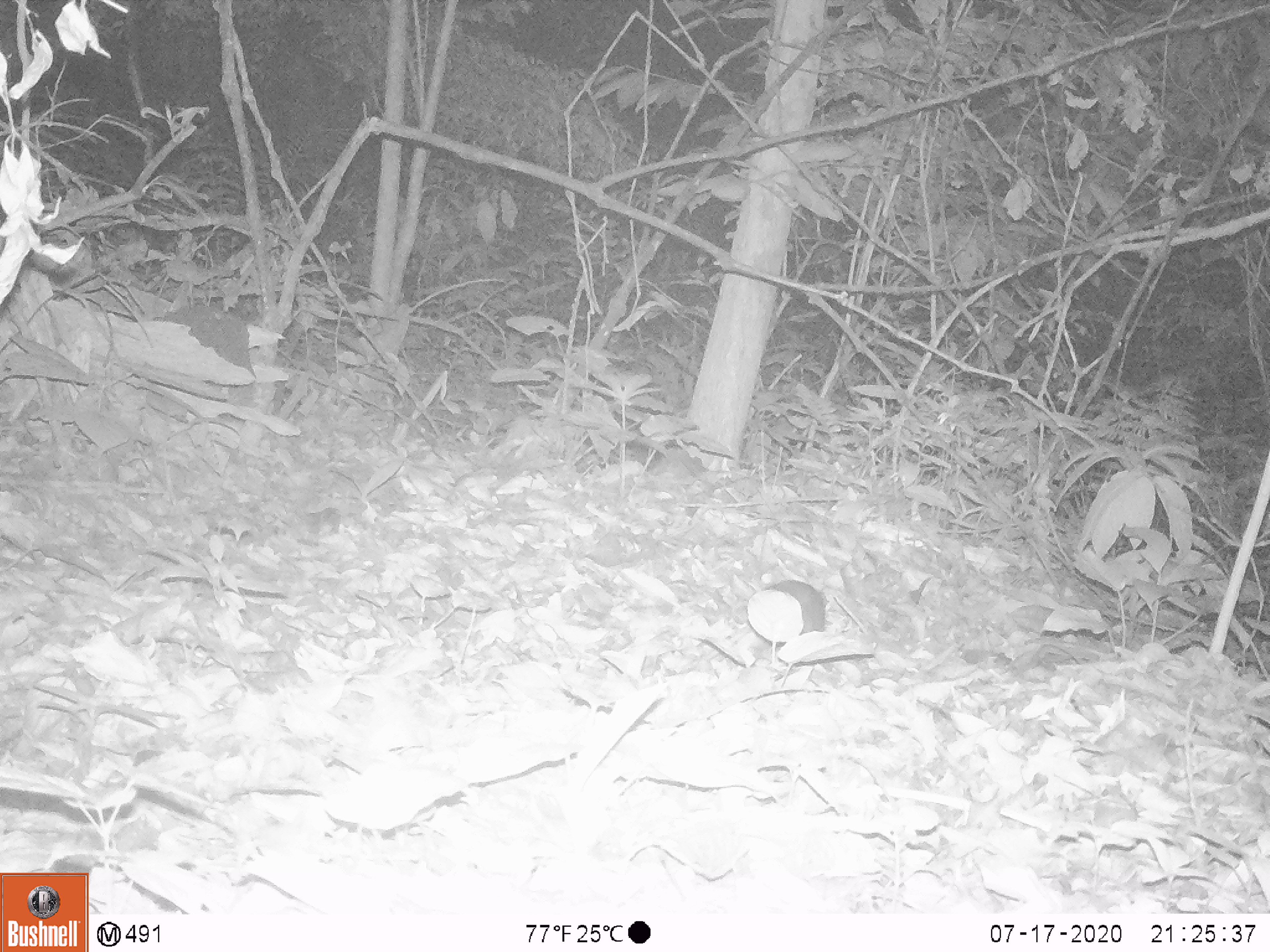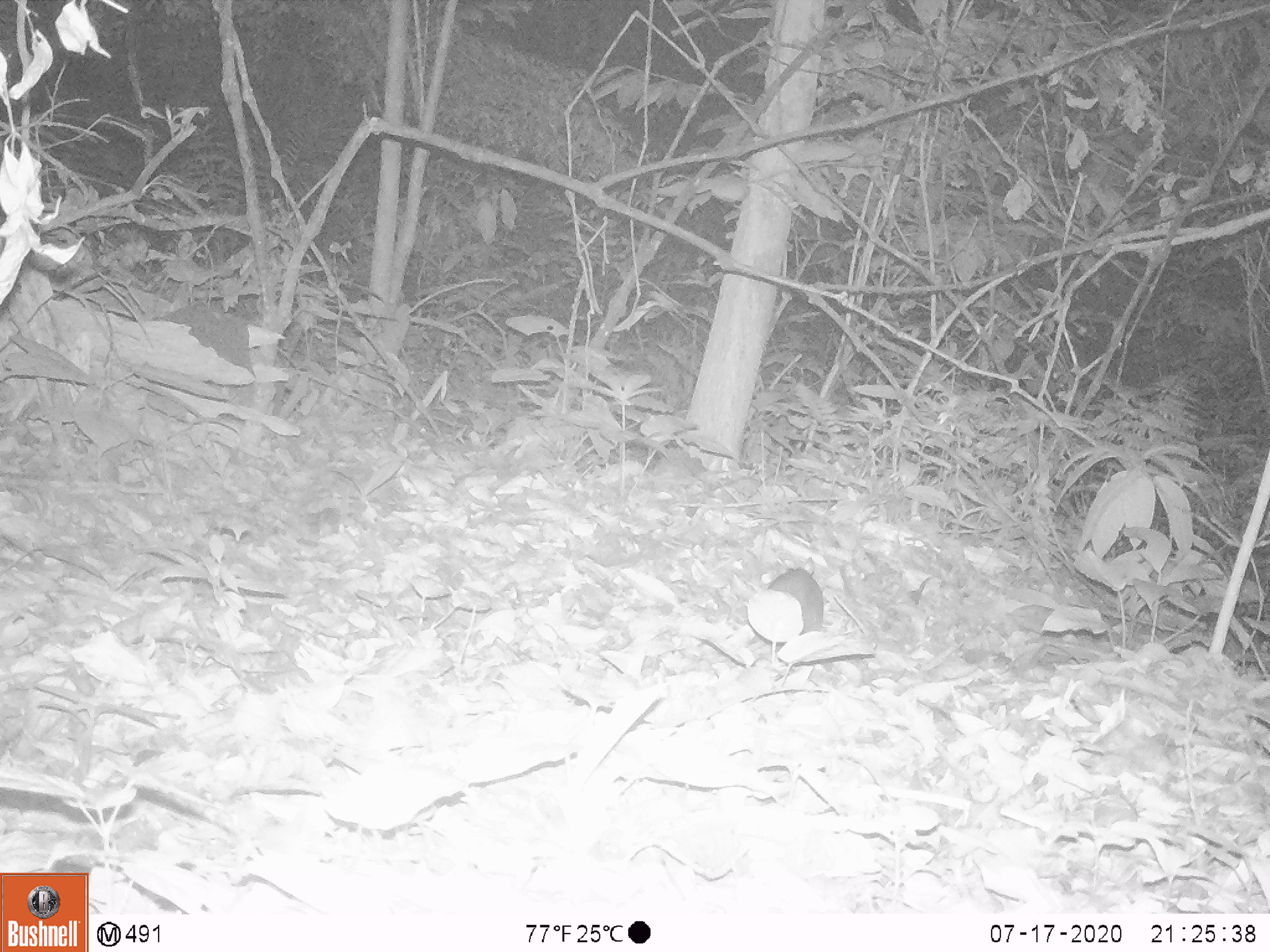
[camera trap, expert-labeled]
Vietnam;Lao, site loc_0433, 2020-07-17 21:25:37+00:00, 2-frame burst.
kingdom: Animalia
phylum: Chordata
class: Mammalia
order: Rodentia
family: Muridae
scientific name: Muridae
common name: old-world mice and rats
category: unidentified murid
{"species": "unidentified murid (old-world mice and rats) (Muridae)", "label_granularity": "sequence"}